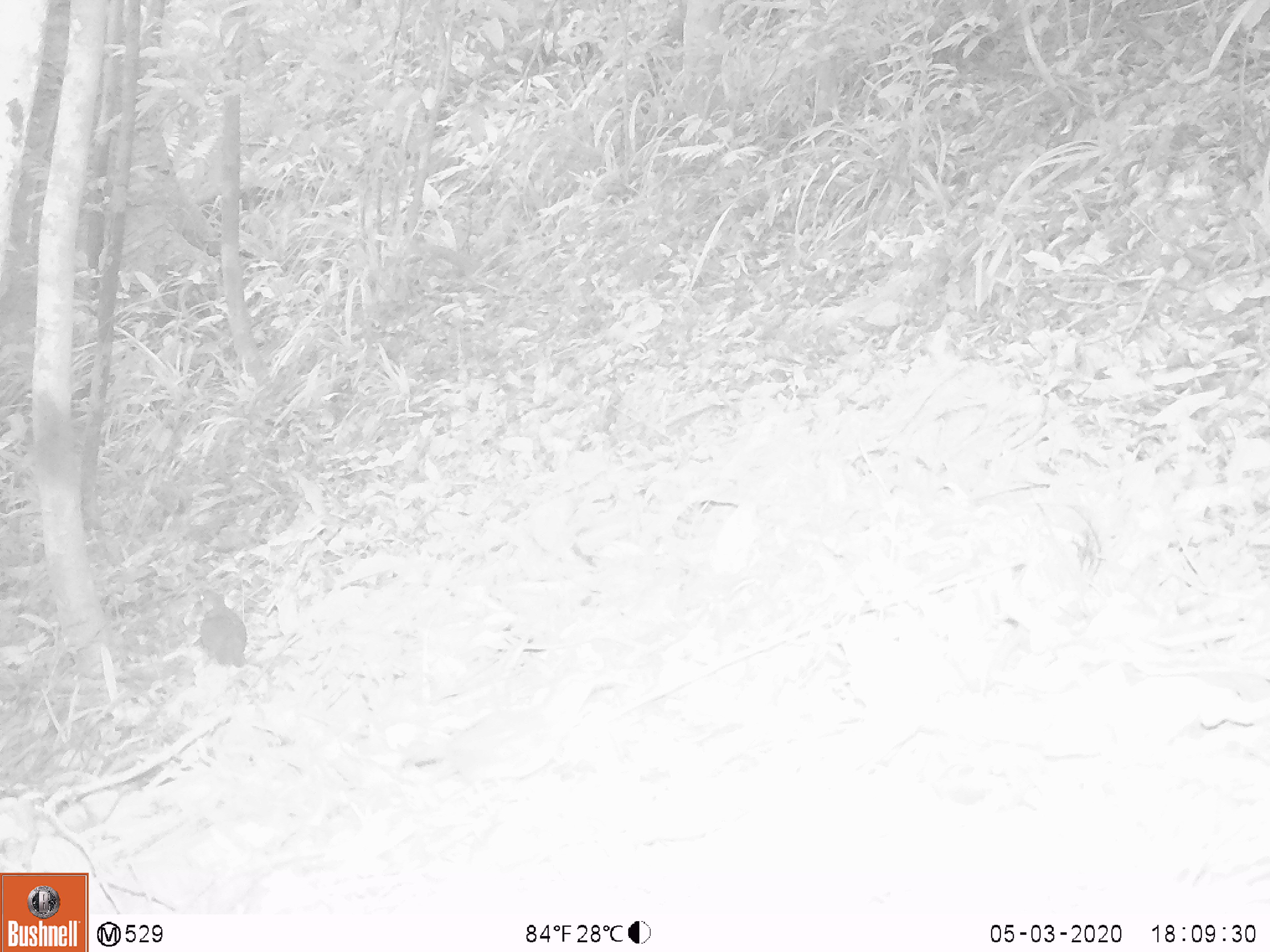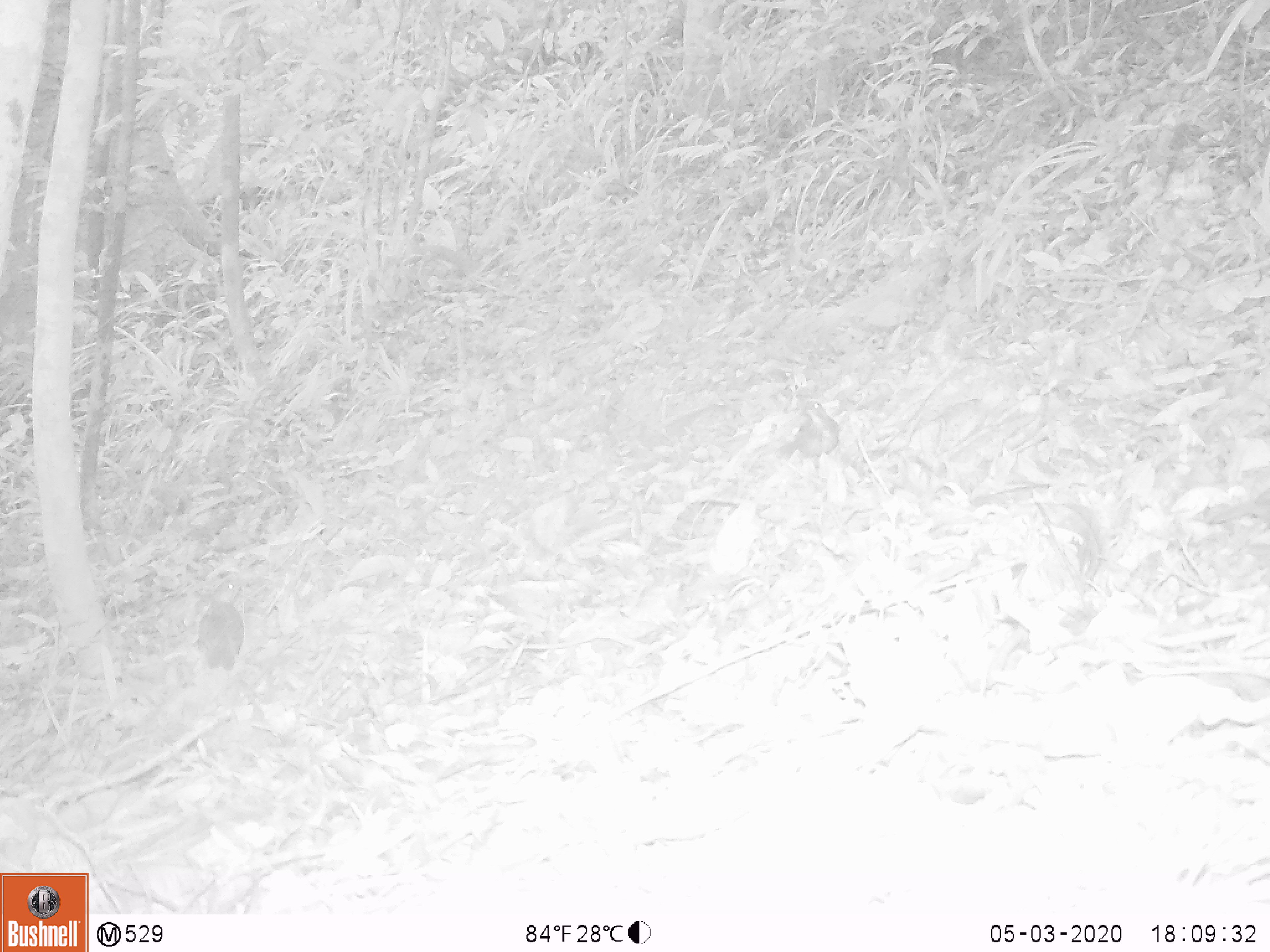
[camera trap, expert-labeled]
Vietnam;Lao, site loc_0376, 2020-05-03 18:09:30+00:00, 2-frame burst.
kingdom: Animalia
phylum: Chordata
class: Aves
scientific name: Aves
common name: bird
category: unidentified bird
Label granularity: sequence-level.